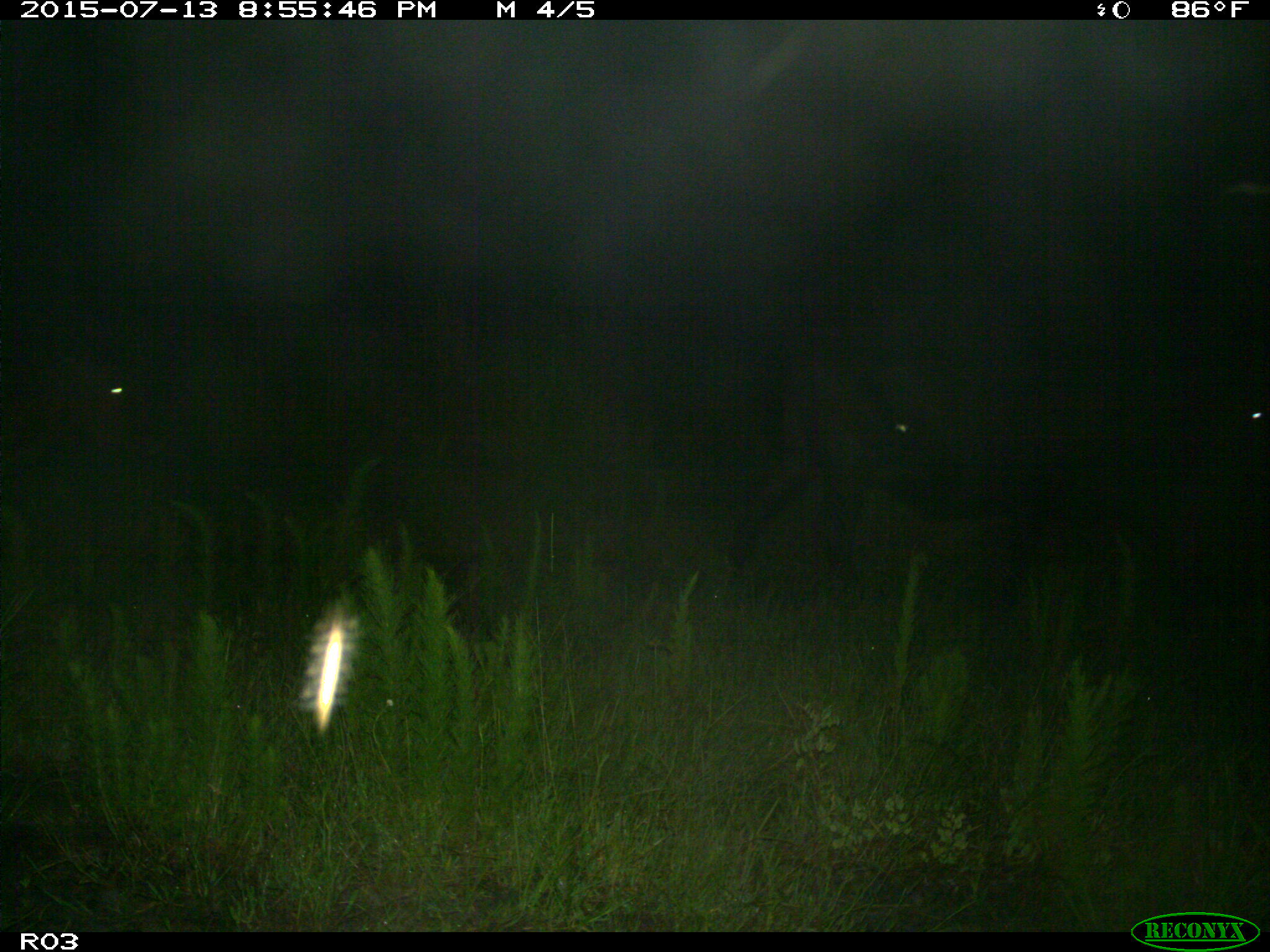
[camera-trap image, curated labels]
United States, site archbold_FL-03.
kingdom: Animalia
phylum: Chordata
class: Mammalia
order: Artiodactyla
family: Bovidae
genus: Bos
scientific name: Bos taurus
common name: domestic cow